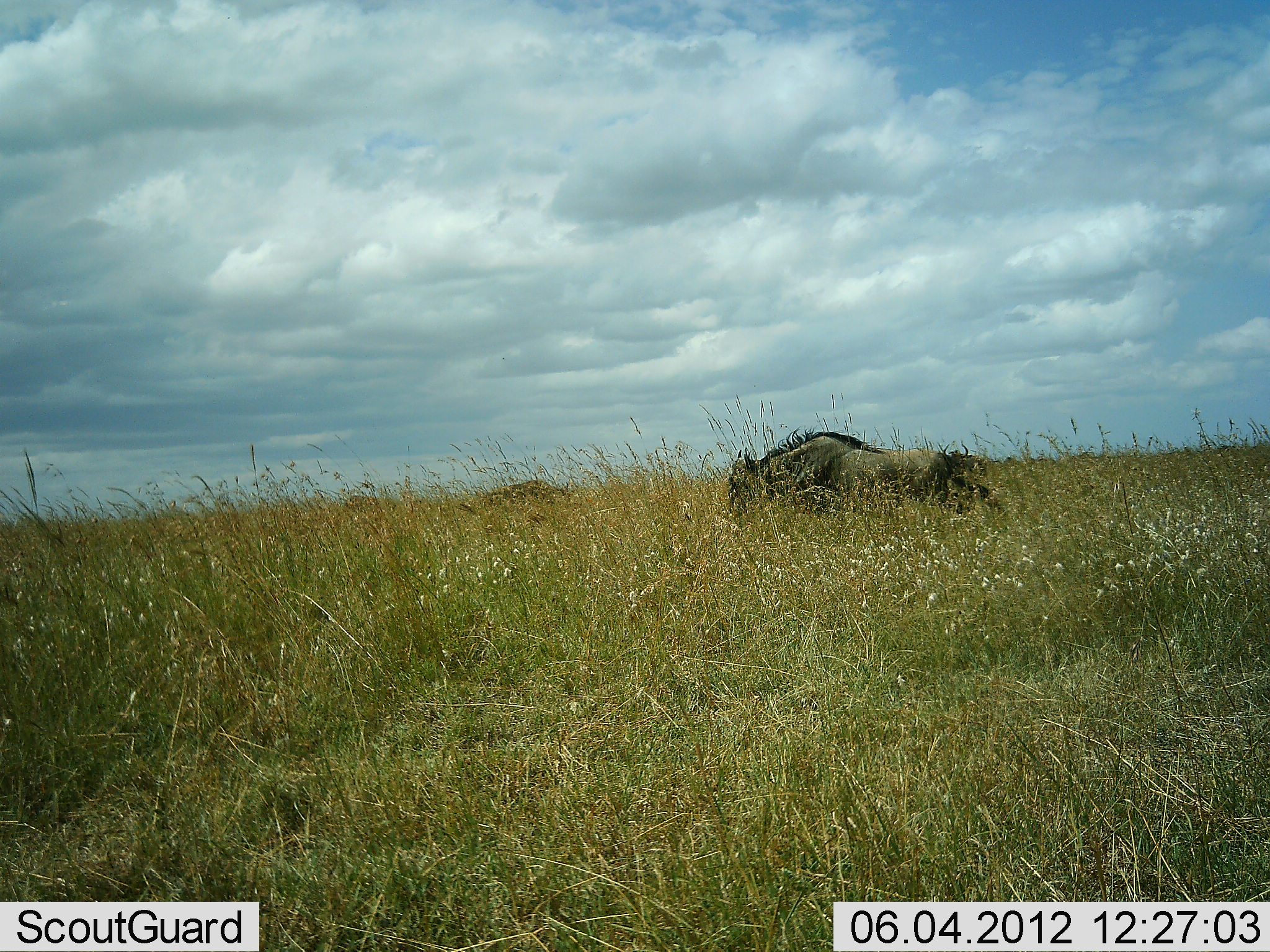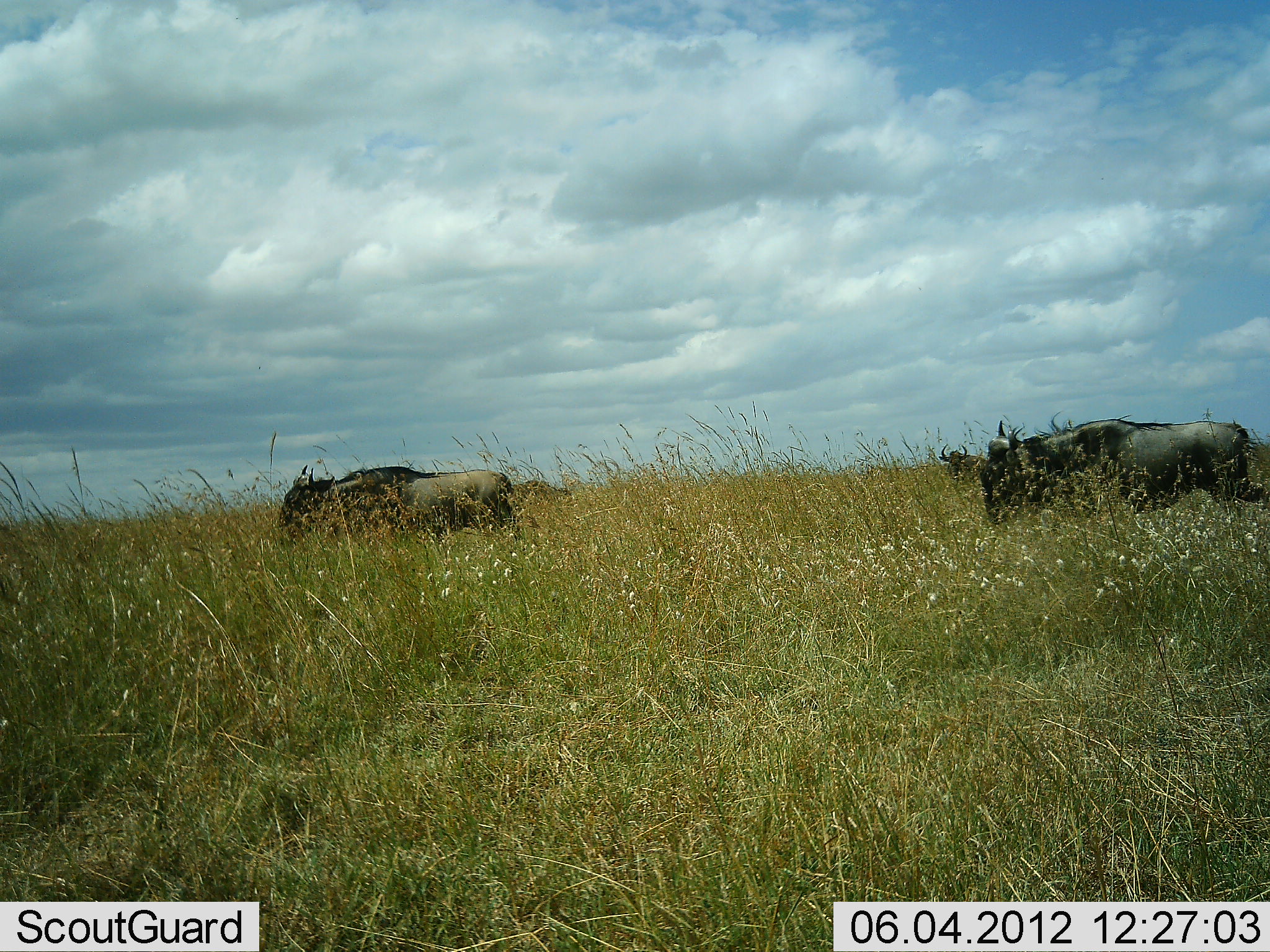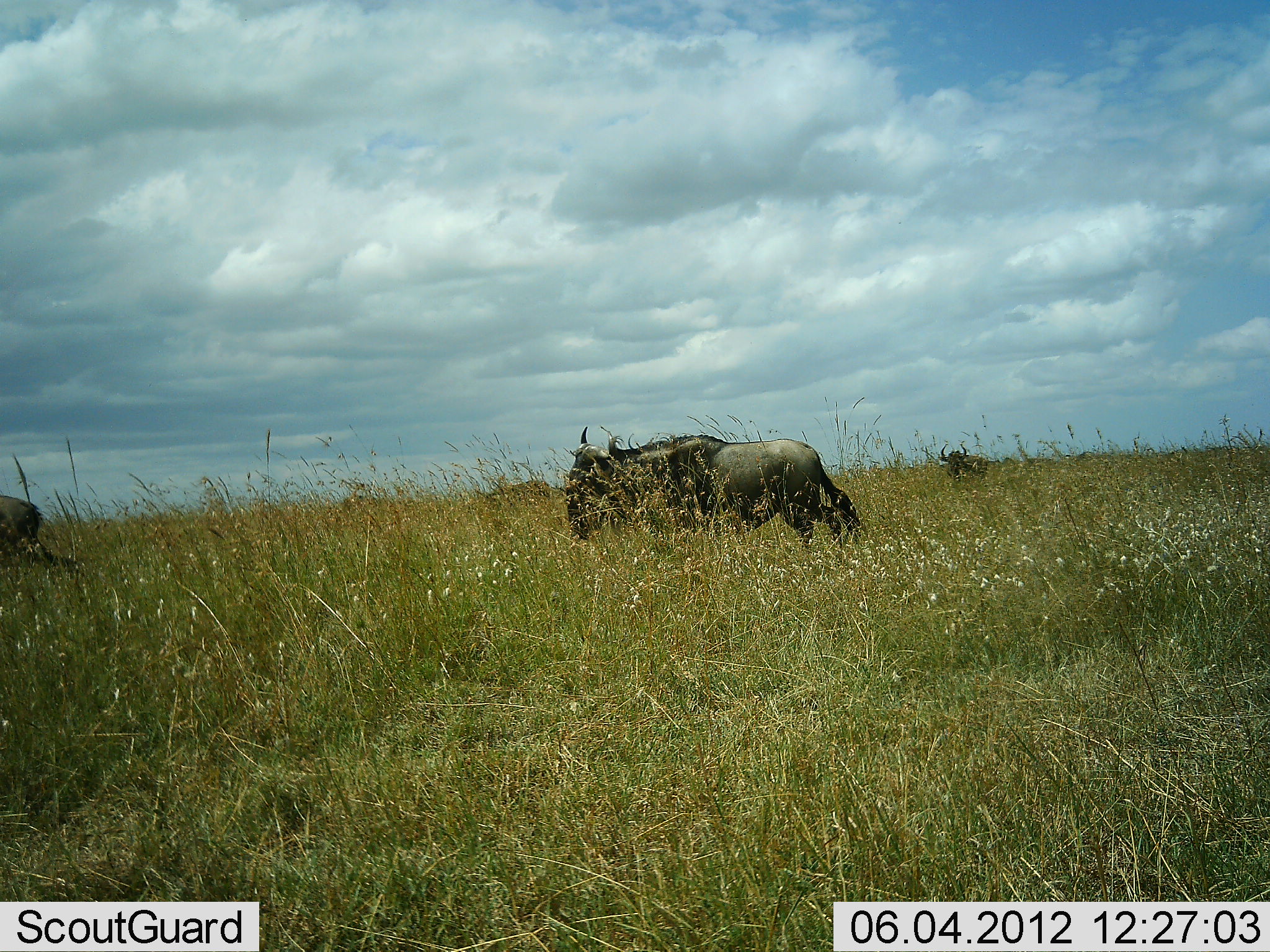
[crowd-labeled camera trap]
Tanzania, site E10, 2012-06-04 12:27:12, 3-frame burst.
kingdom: Animalia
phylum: Chordata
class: Mammalia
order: Artiodactyla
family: Bovidae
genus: Connochaetes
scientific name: Connochaetes taurinus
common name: blue wildebeest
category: wildebeest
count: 4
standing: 40%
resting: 0%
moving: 100%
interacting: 0%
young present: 0%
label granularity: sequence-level